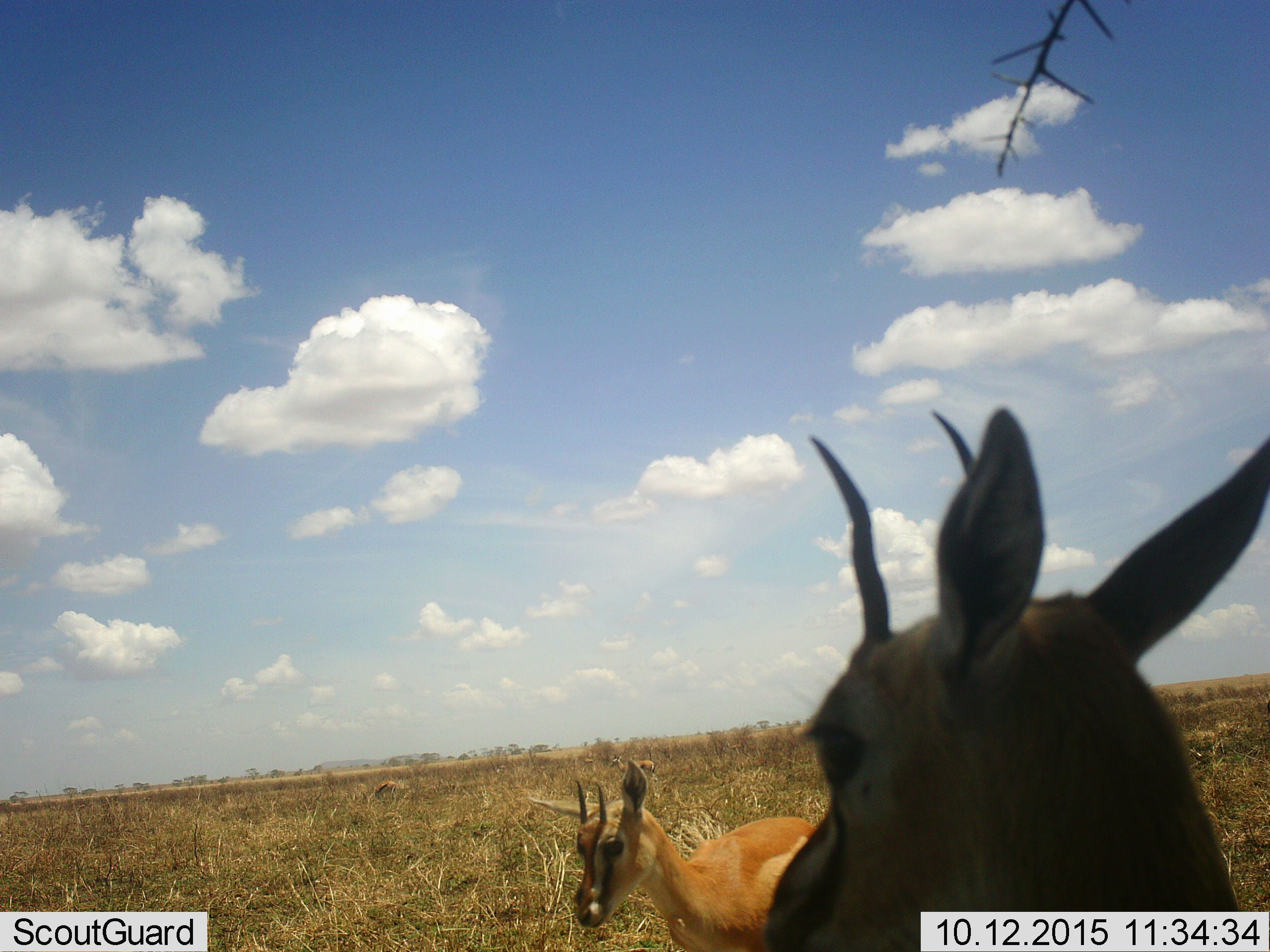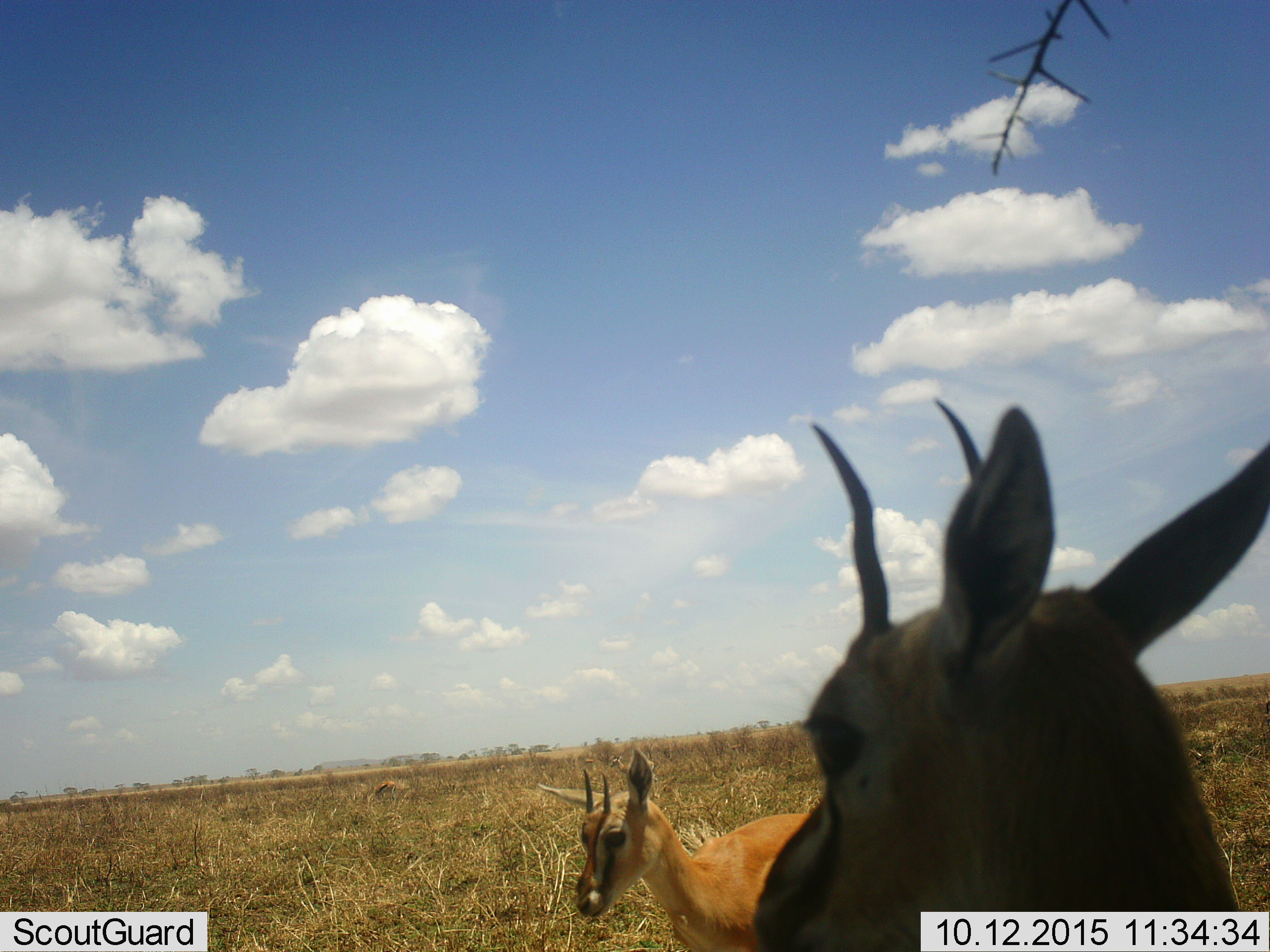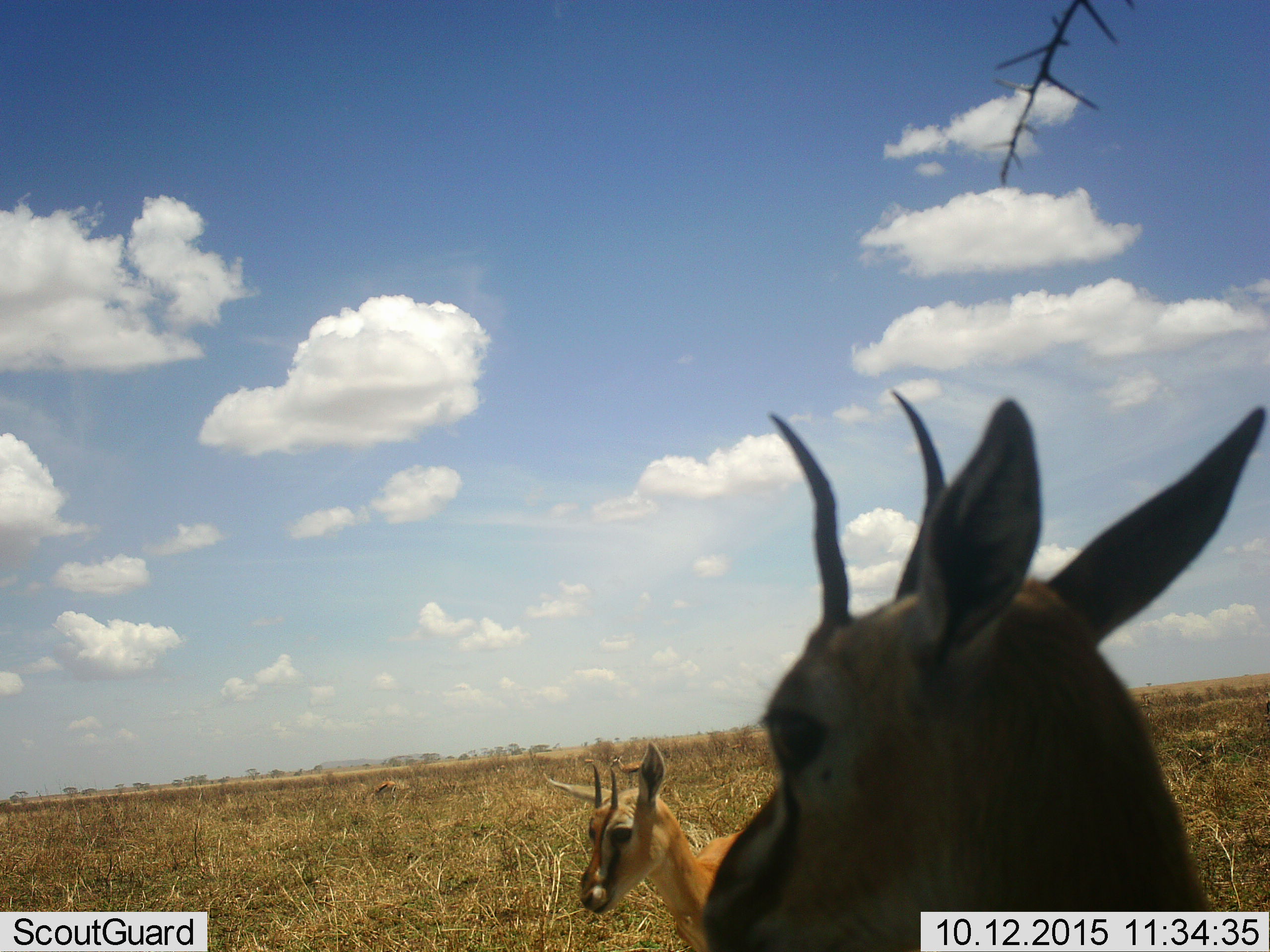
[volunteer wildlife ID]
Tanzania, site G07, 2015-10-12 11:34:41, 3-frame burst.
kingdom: Animalia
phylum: Chordata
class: Mammalia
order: Artiodactyla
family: Bovidae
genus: Eudorcas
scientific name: Eudorcas thomsonii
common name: thomson's gazelle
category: gazellethomsons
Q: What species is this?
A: Gazellethomsons (thomson's gazelle) (Eudorcas thomsonii).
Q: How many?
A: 2.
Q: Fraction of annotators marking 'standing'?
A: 67%.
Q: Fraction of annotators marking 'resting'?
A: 0%.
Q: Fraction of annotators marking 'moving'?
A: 17%.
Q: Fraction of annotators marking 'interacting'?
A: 17%.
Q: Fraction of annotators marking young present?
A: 17%.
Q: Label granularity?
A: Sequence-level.